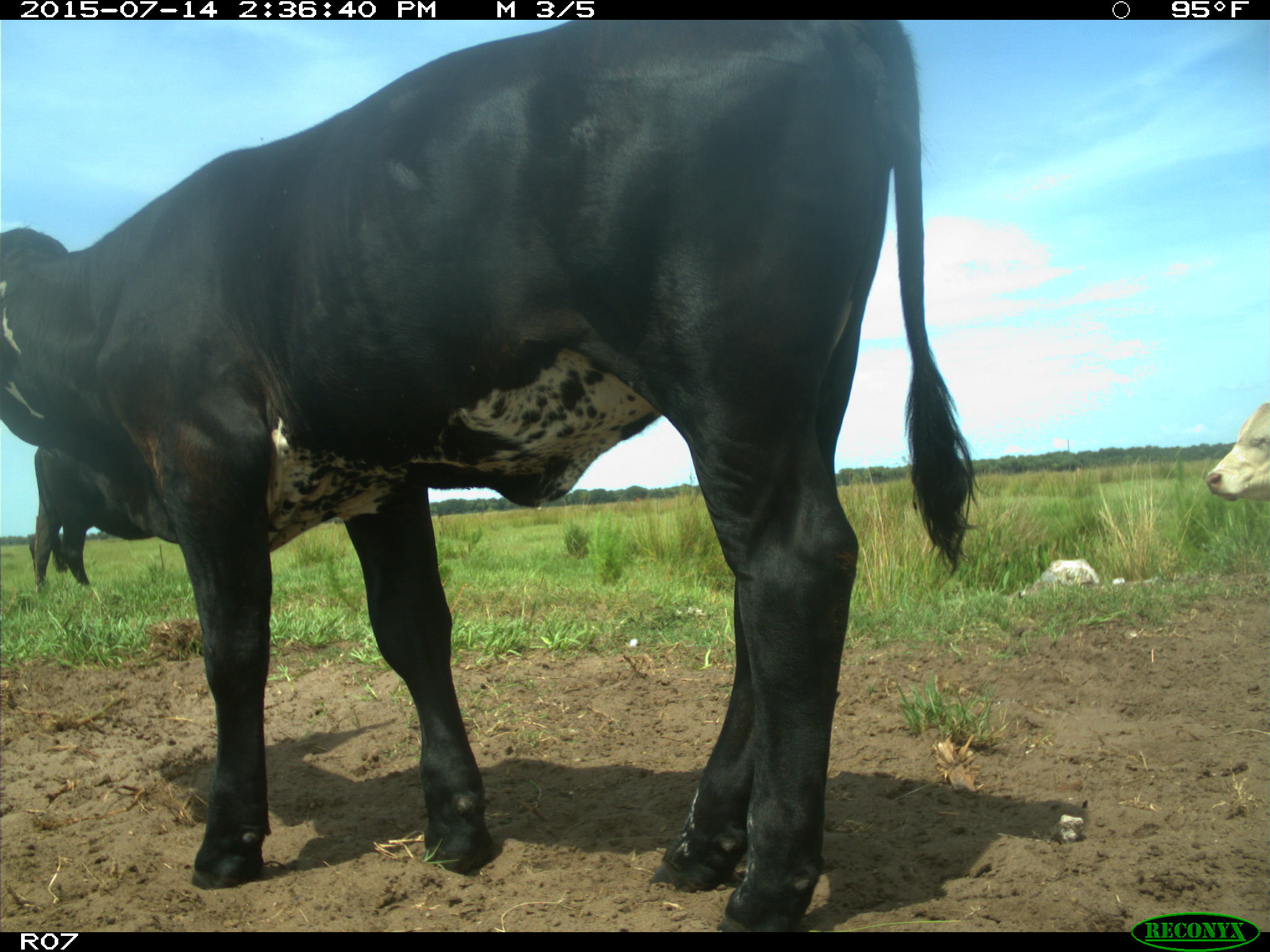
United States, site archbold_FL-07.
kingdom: Animalia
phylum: Chordata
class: Mammalia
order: Artiodactyla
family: Bovidae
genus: Bos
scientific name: Bos taurus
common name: domestic cow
Bos taurus (domestic cow).